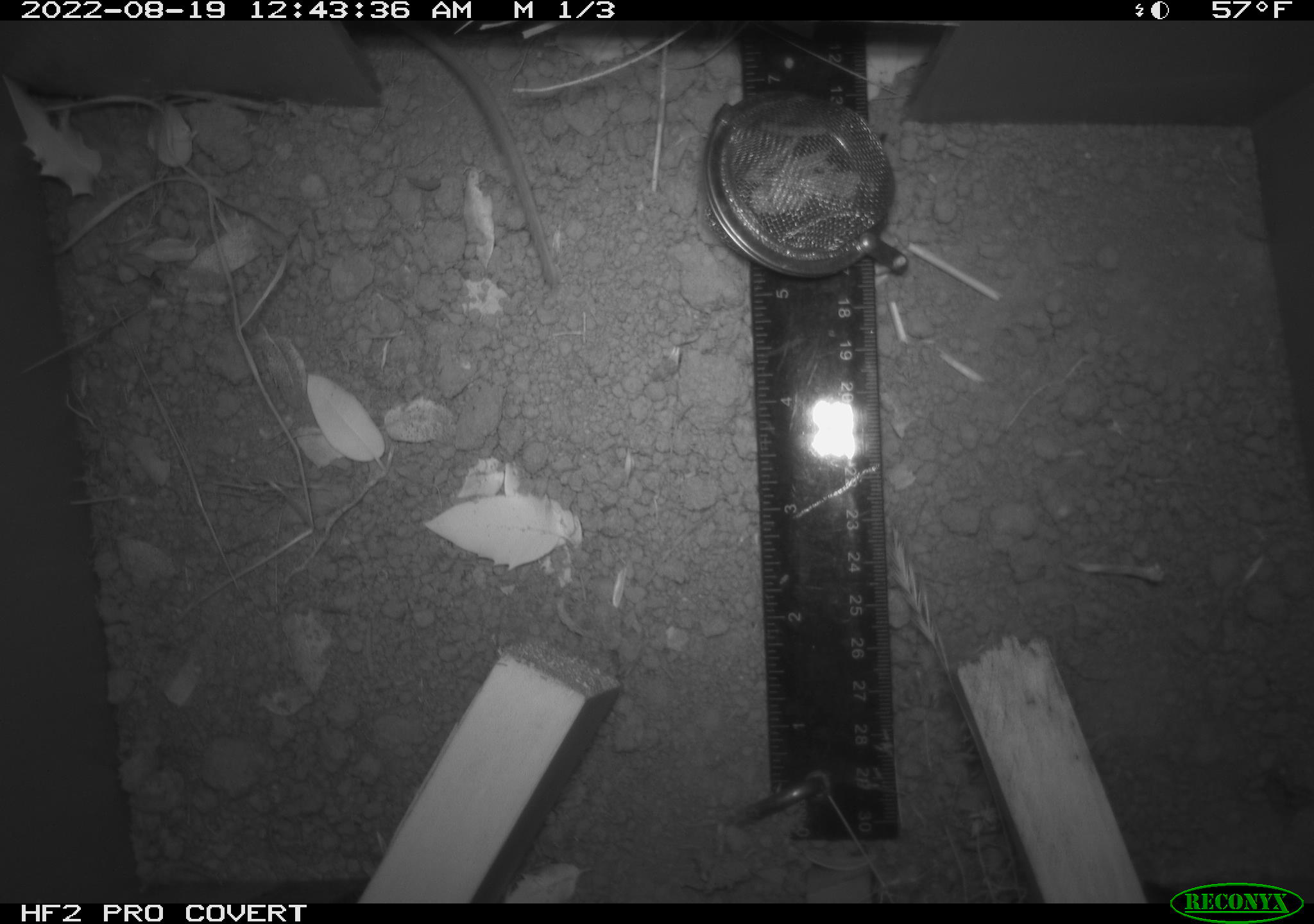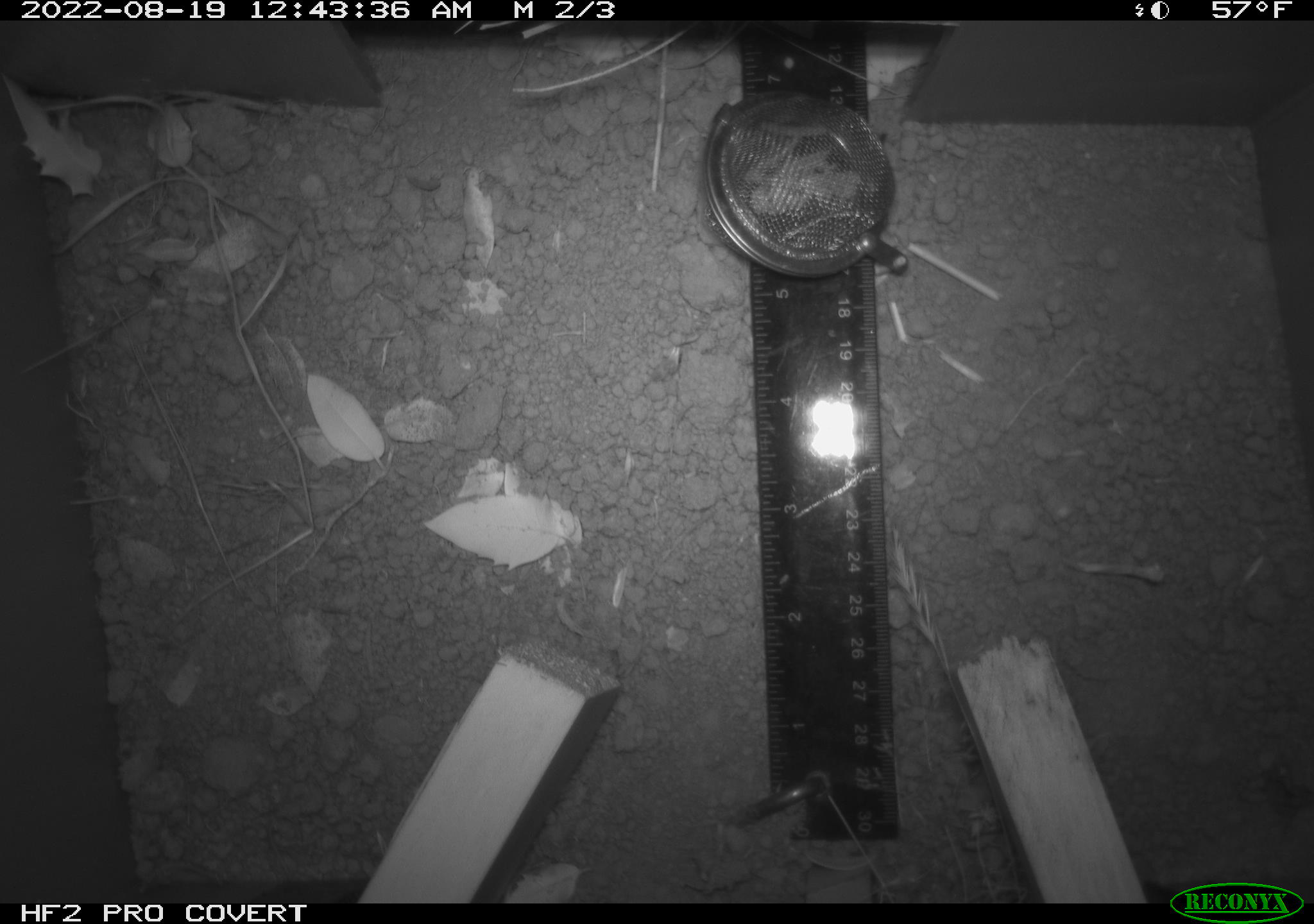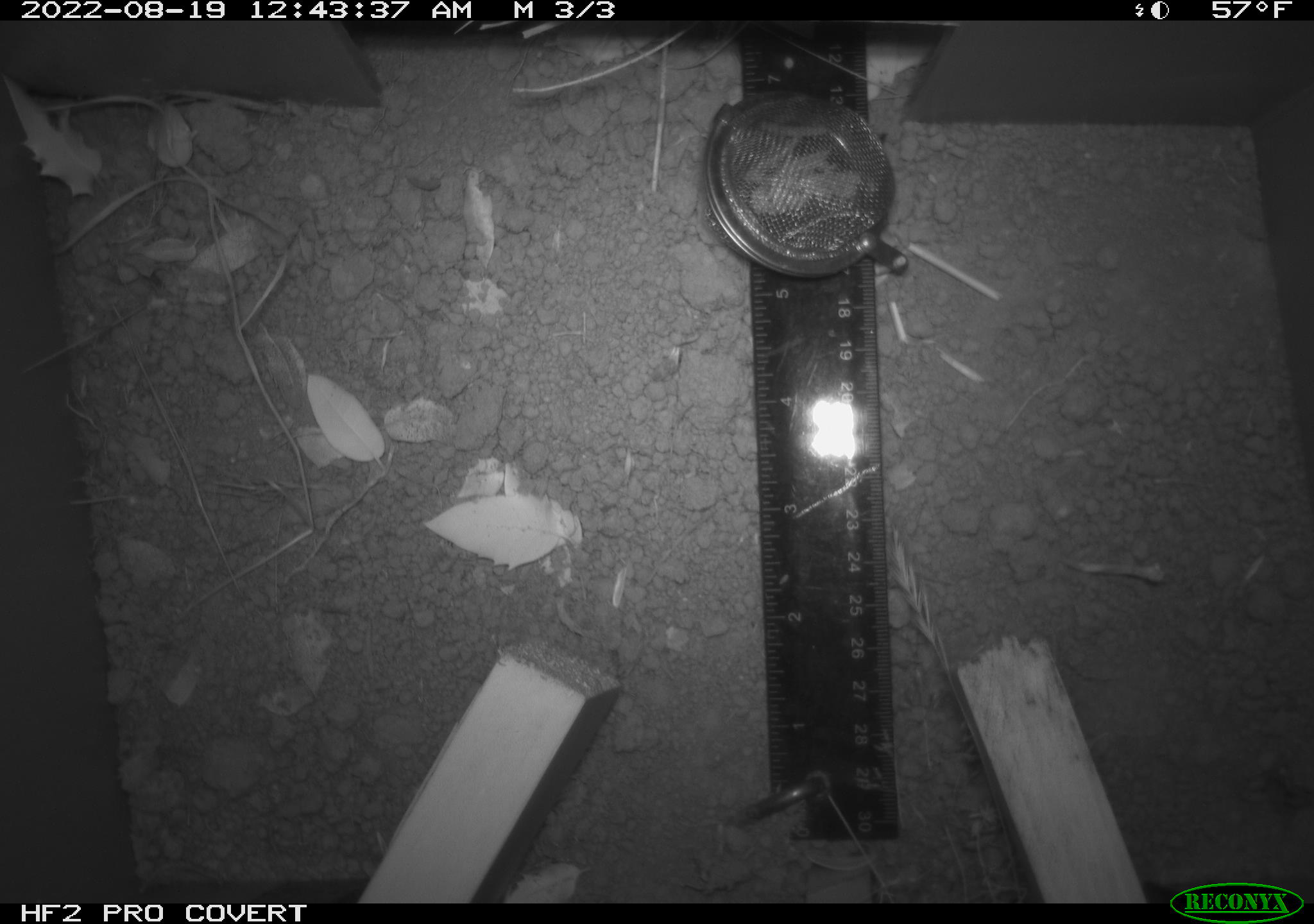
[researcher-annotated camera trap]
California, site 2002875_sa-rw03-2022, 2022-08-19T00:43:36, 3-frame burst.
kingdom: Animalia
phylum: Chordata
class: Mammalia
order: Rodentia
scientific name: Rodentia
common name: mouse species